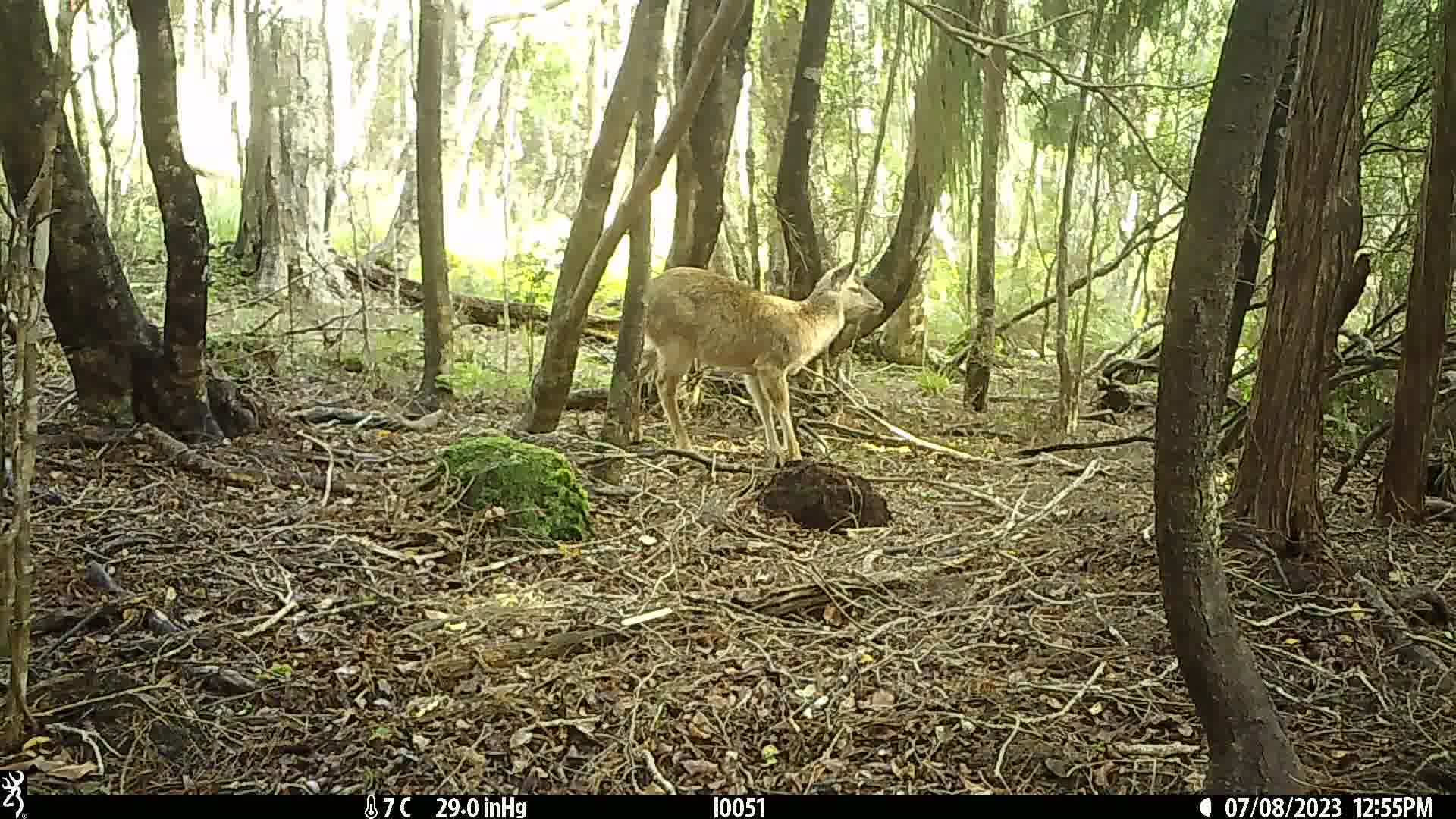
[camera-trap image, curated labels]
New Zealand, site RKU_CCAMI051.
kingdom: Animalia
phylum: Chordata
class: Mammalia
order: Artiodactyla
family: Cervidae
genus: Odocoileus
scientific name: Odocoileus virginianus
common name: white-tailed deer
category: white tailed deer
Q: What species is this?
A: White tailed deer (white-tailed deer) (Odocoileus virginianus).